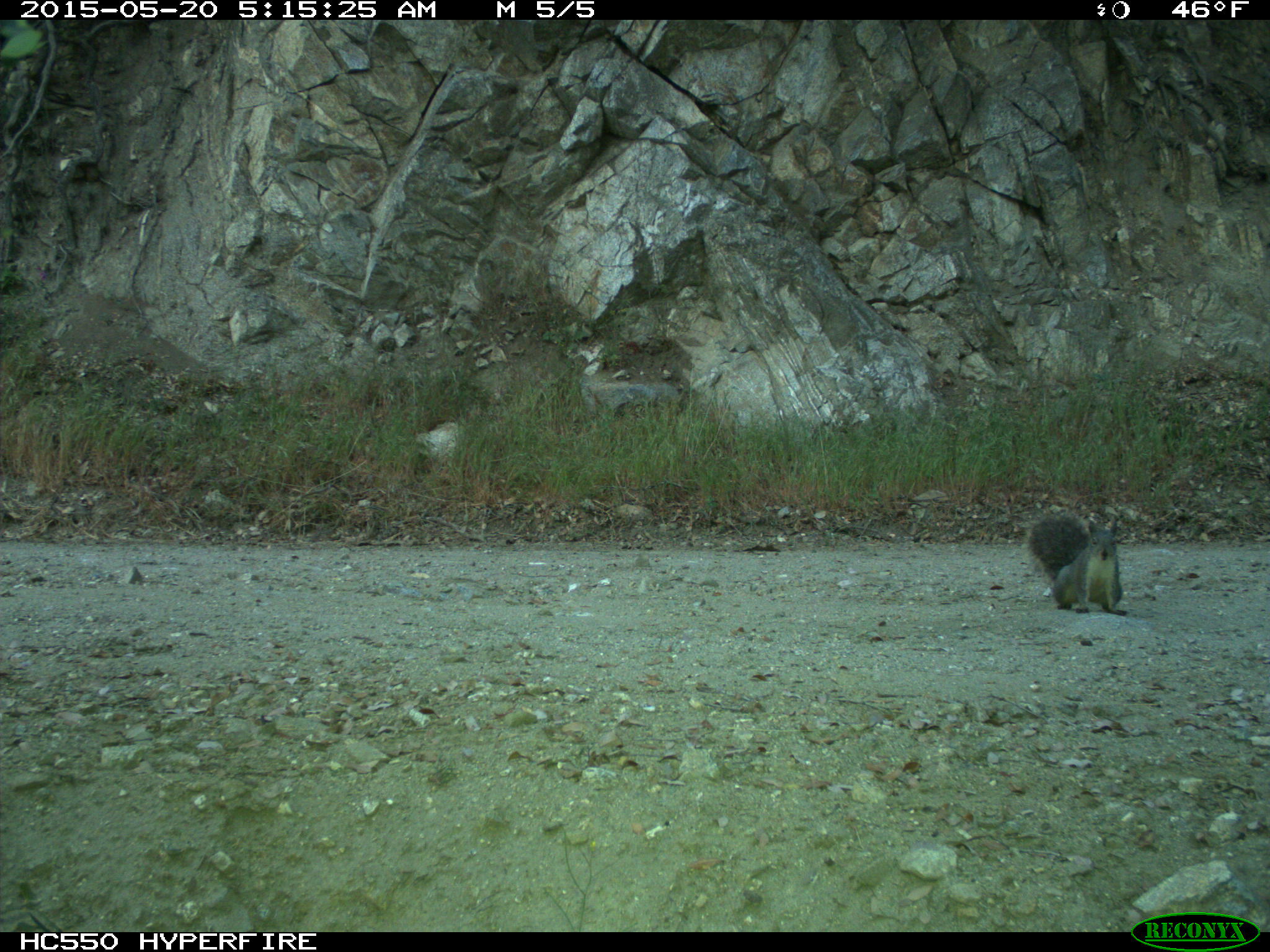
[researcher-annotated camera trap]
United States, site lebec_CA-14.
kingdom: Animalia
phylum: Chordata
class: Mammalia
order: Rodentia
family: Sciuridae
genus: Sciurus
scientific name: Sciurus carolinensis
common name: eastern gray squirrel